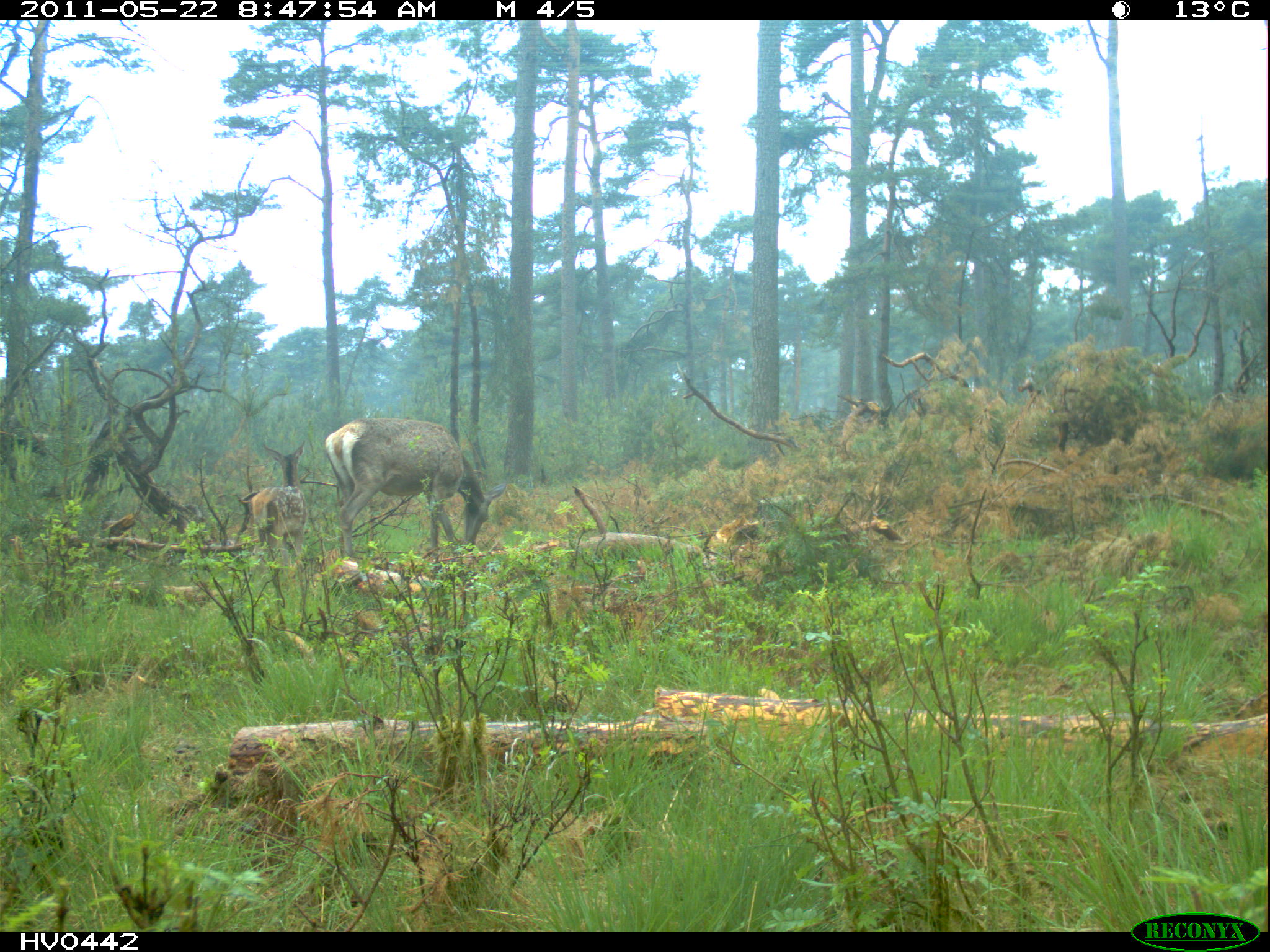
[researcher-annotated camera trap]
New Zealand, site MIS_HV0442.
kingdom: Animalia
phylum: Chordata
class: Mammalia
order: Artiodactyla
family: Cervidae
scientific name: Cervidae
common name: deer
Deer (Cervidae).